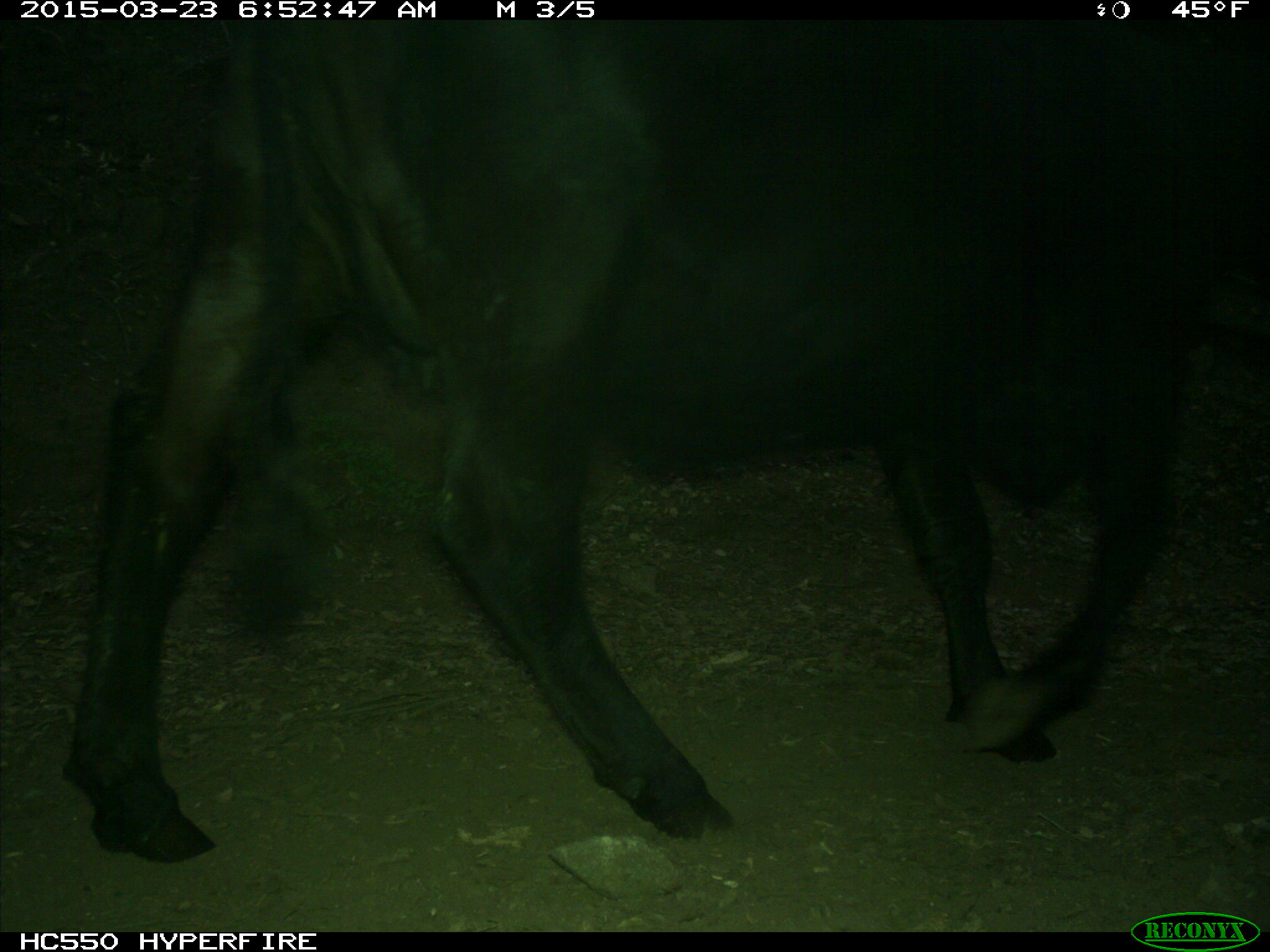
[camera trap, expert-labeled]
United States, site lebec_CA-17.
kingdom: Animalia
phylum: Chordata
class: Mammalia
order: Artiodactyla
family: Bovidae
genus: Bos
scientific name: Bos taurus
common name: domestic cow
Bos taurus (domestic cow).